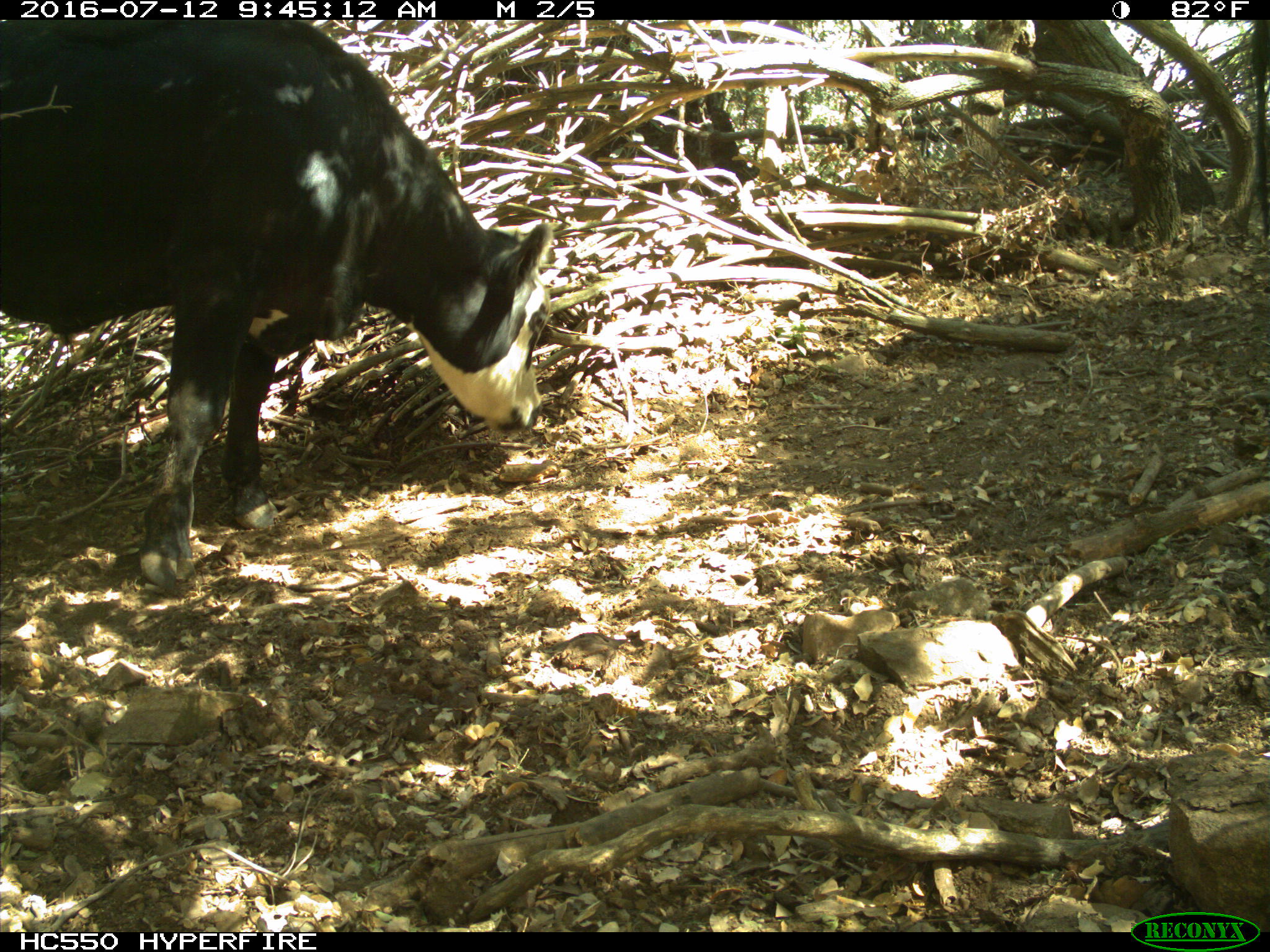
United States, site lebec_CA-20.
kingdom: Animalia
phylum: Chordata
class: Mammalia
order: Artiodactyla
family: Bovidae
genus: Bos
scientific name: Bos taurus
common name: domestic cow